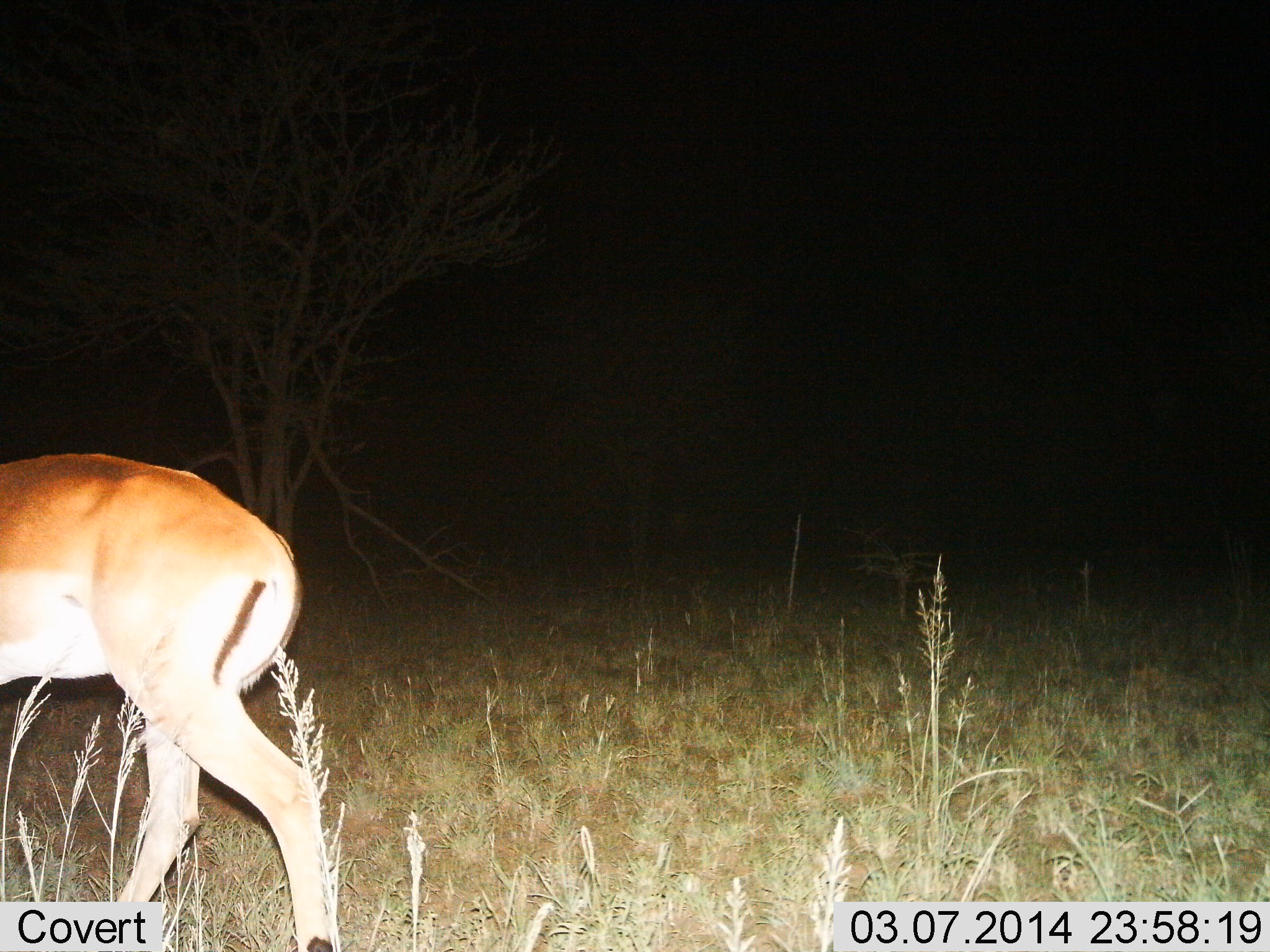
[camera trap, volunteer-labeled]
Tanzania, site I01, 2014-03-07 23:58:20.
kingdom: Animalia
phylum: Chordata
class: Mammalia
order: Artiodactyla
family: Bovidae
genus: Aepyceros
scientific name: Aepyceros melampus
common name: impala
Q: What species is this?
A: Impala (Aepyceros melampus).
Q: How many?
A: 1.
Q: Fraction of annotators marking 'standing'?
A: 40%.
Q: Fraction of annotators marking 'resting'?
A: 0%.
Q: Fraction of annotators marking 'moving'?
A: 60%.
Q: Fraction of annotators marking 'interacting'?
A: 0%.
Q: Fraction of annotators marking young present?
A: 0%.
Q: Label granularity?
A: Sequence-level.